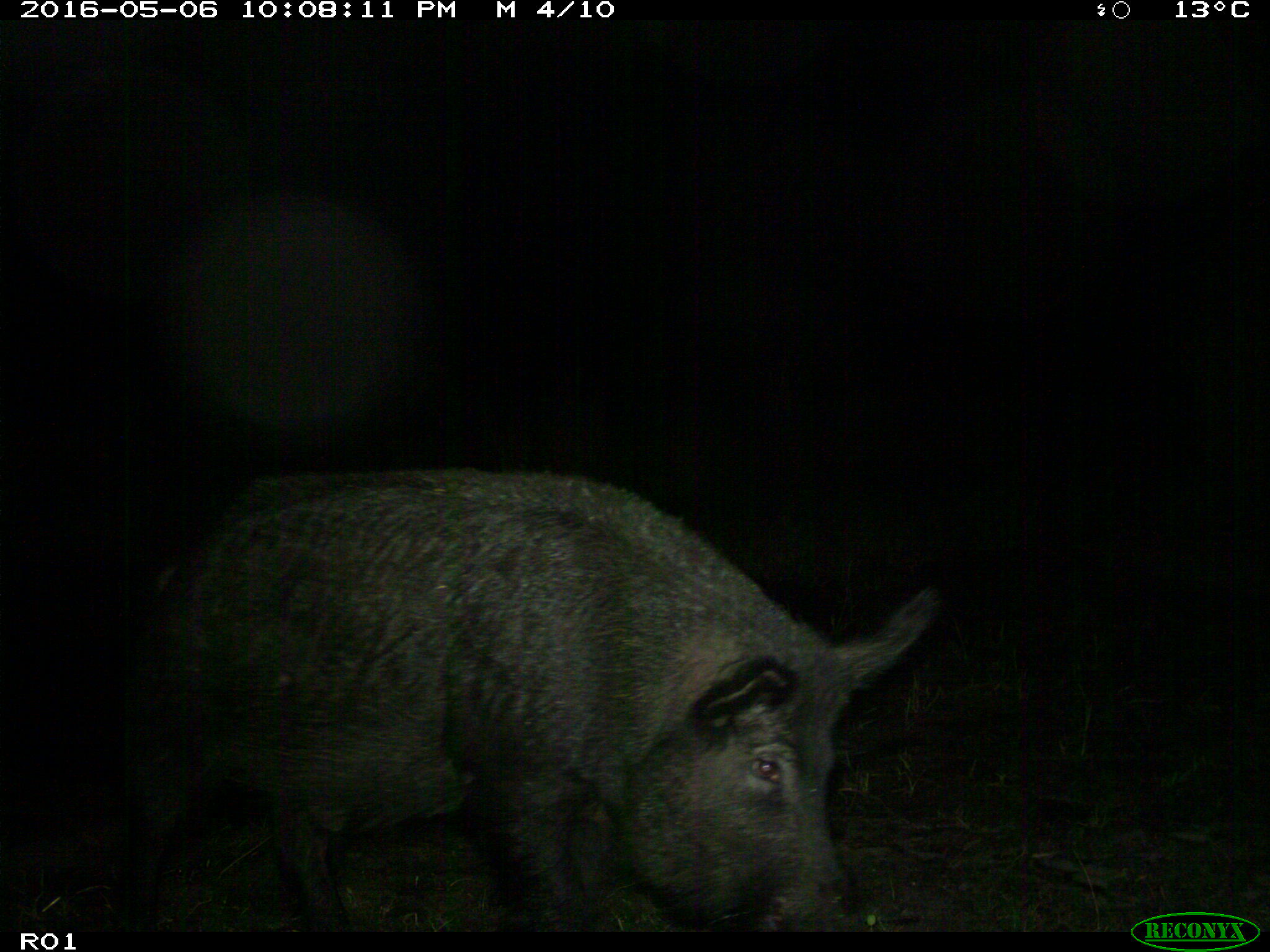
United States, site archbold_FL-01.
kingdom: Animalia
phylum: Chordata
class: Mammalia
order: Artiodactyla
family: Suidae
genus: Sus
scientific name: Sus scrofa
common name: wild boar